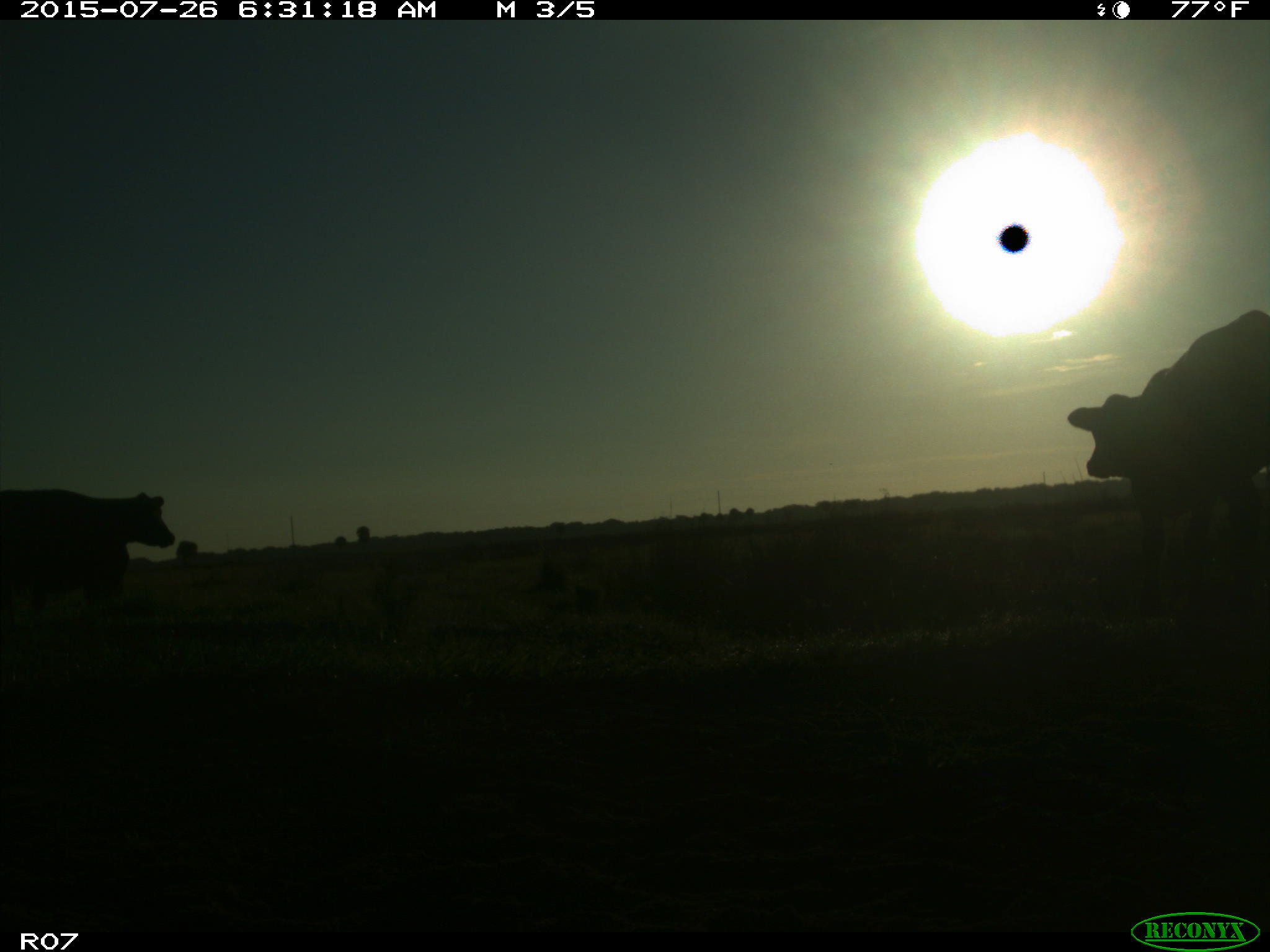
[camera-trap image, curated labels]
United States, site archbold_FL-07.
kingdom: Animalia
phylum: Chordata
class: Mammalia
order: Artiodactyla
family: Bovidae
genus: Bos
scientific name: Bos taurus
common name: domestic cow